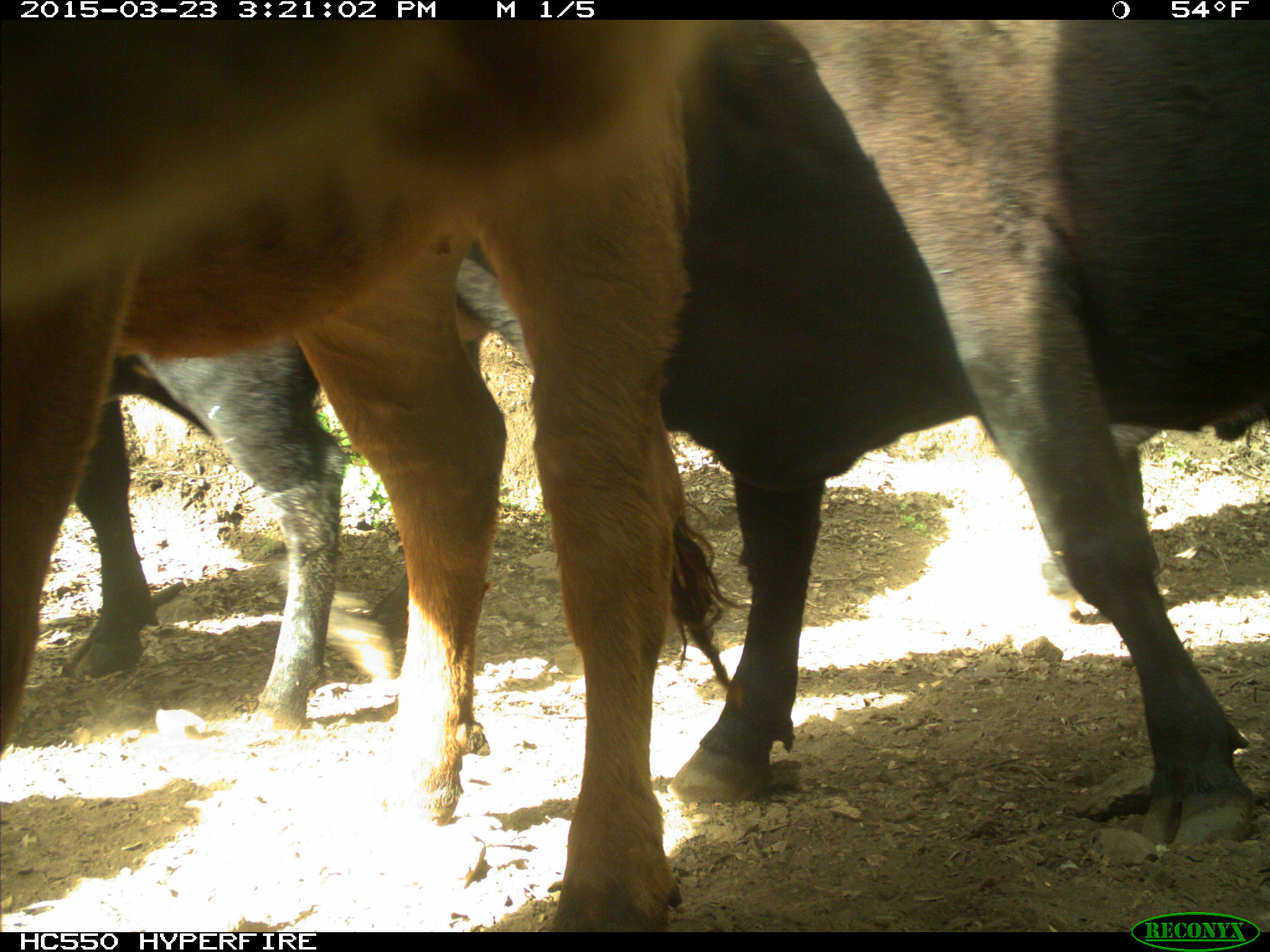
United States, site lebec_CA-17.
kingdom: Animalia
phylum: Chordata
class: Mammalia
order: Artiodactyla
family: Bovidae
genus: Bos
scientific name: Bos taurus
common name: domestic cow